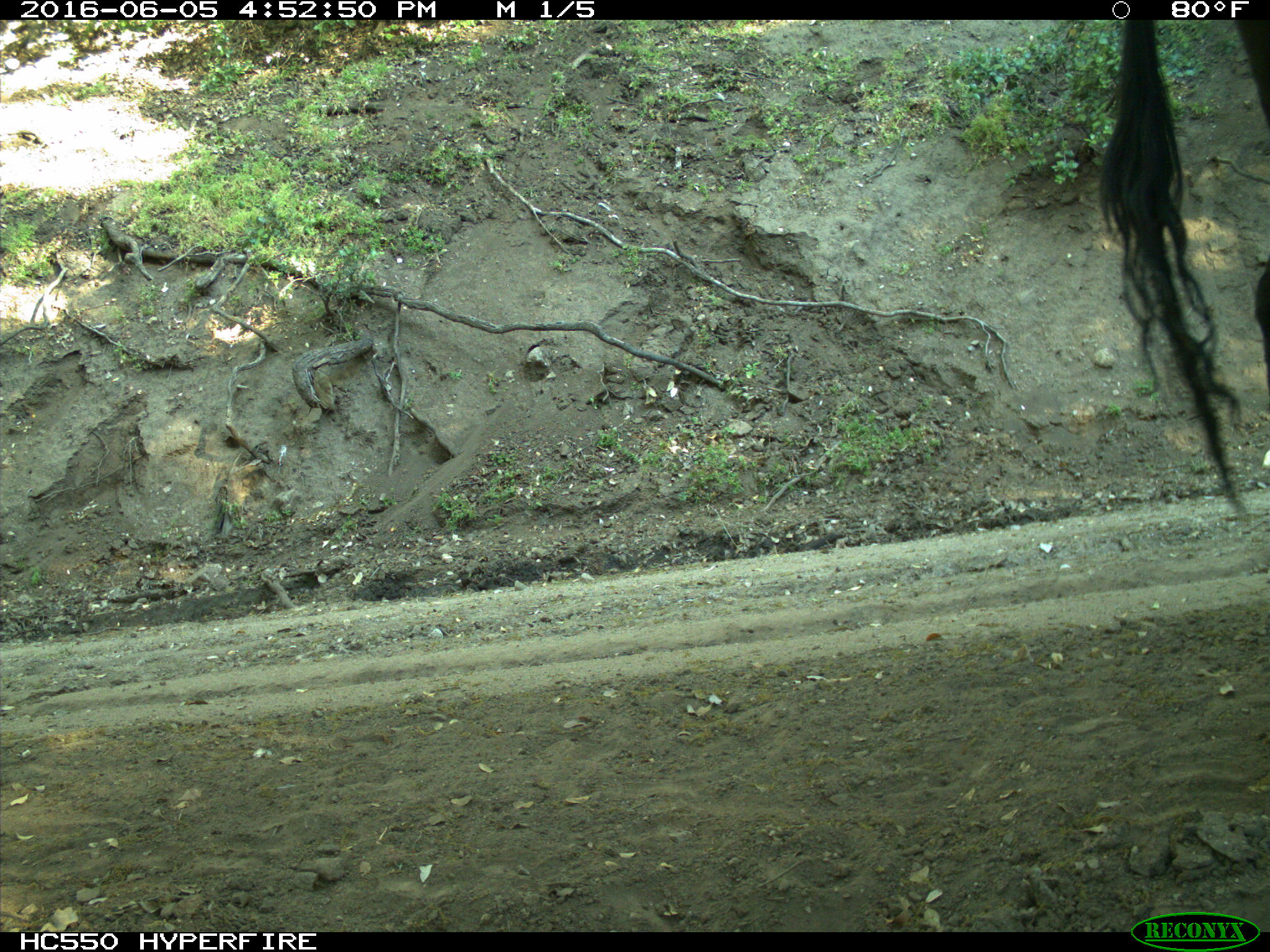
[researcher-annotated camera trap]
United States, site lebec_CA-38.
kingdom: Animalia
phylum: Chordata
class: Mammalia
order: Artiodactyla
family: Bovidae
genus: Bos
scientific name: Bos taurus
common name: domestic cow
Bos taurus (domestic cow).